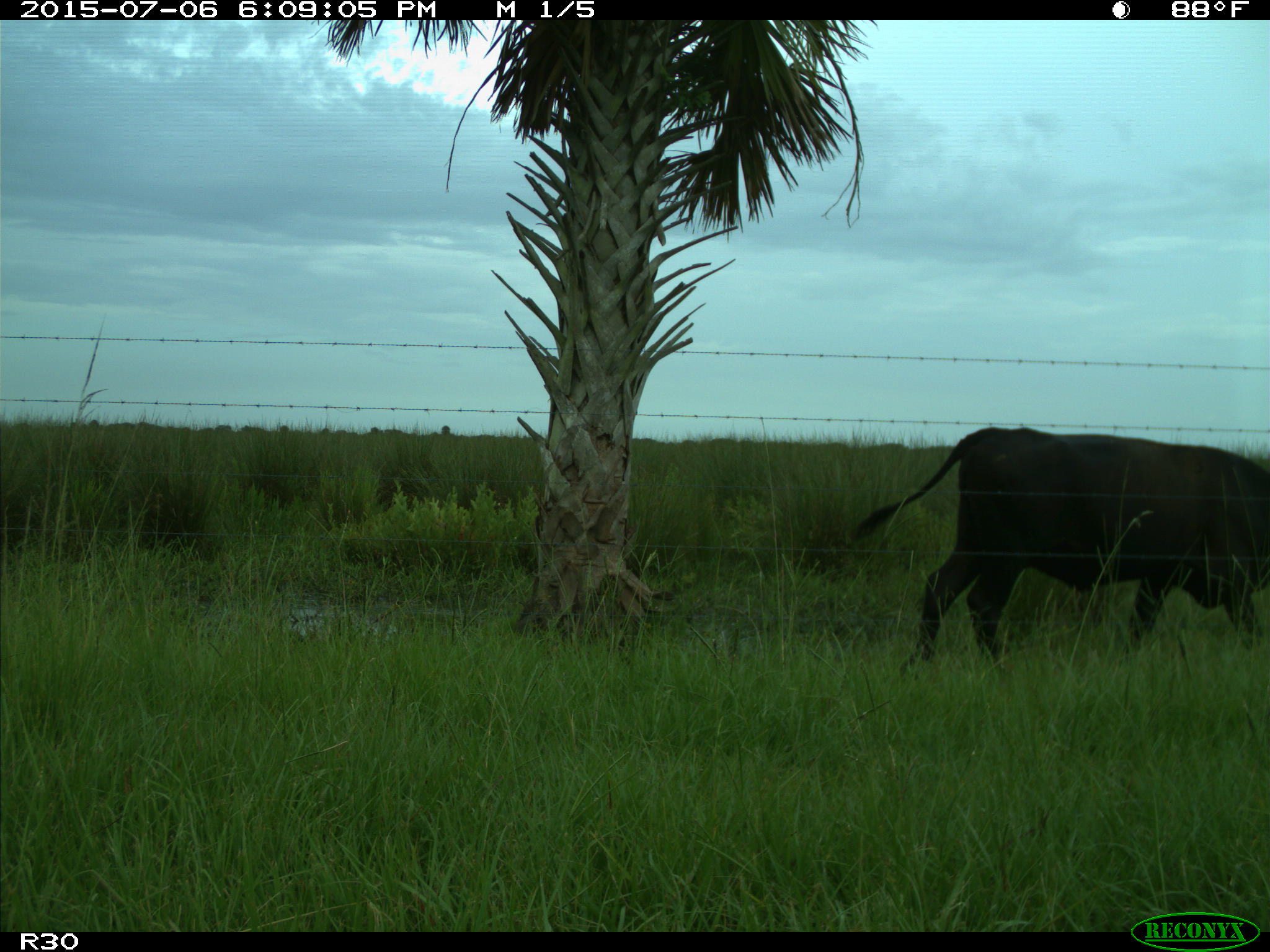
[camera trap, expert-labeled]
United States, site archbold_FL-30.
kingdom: Animalia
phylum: Chordata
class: Mammalia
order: Artiodactyla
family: Bovidae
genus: Bos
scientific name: Bos taurus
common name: domestic cow